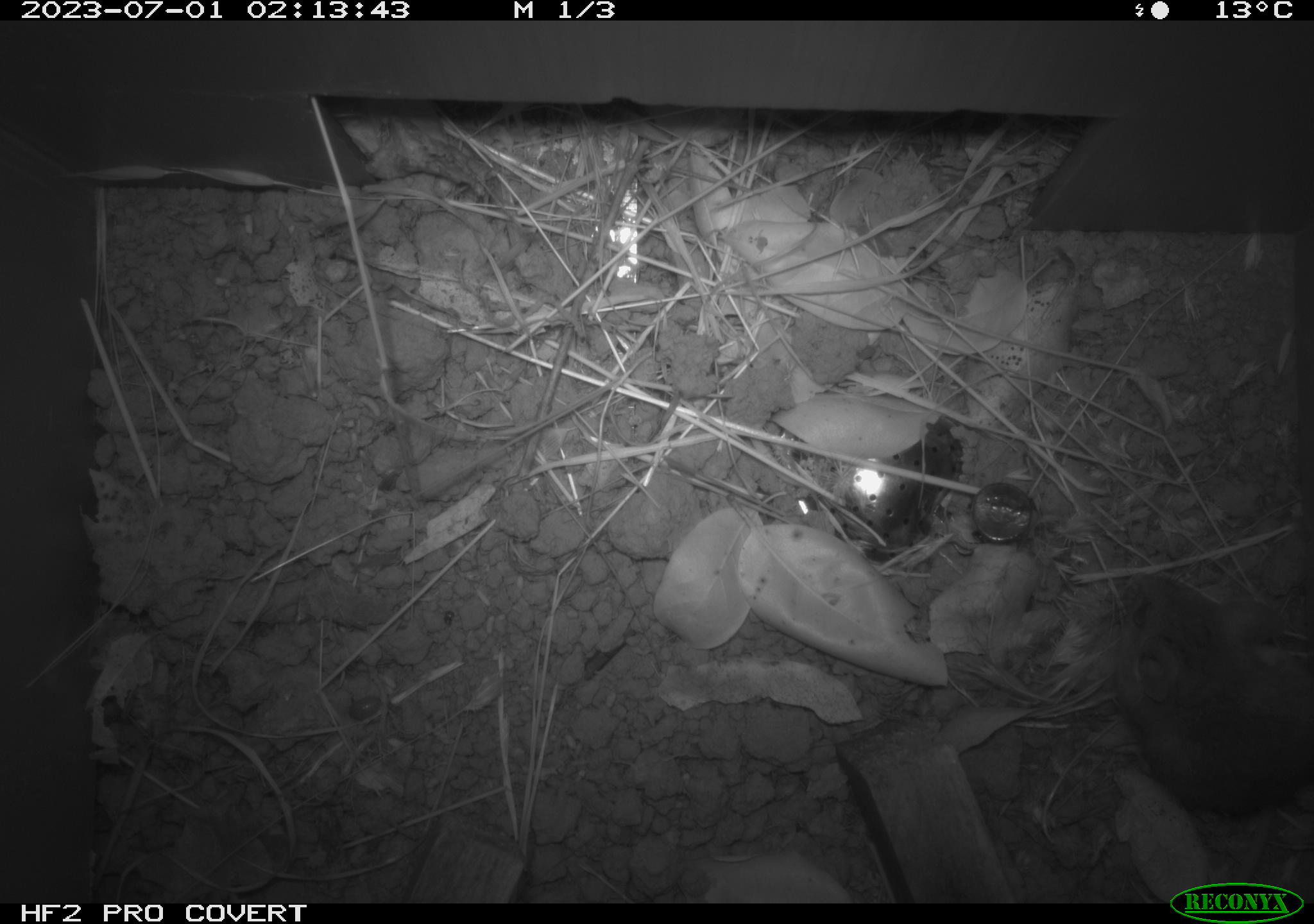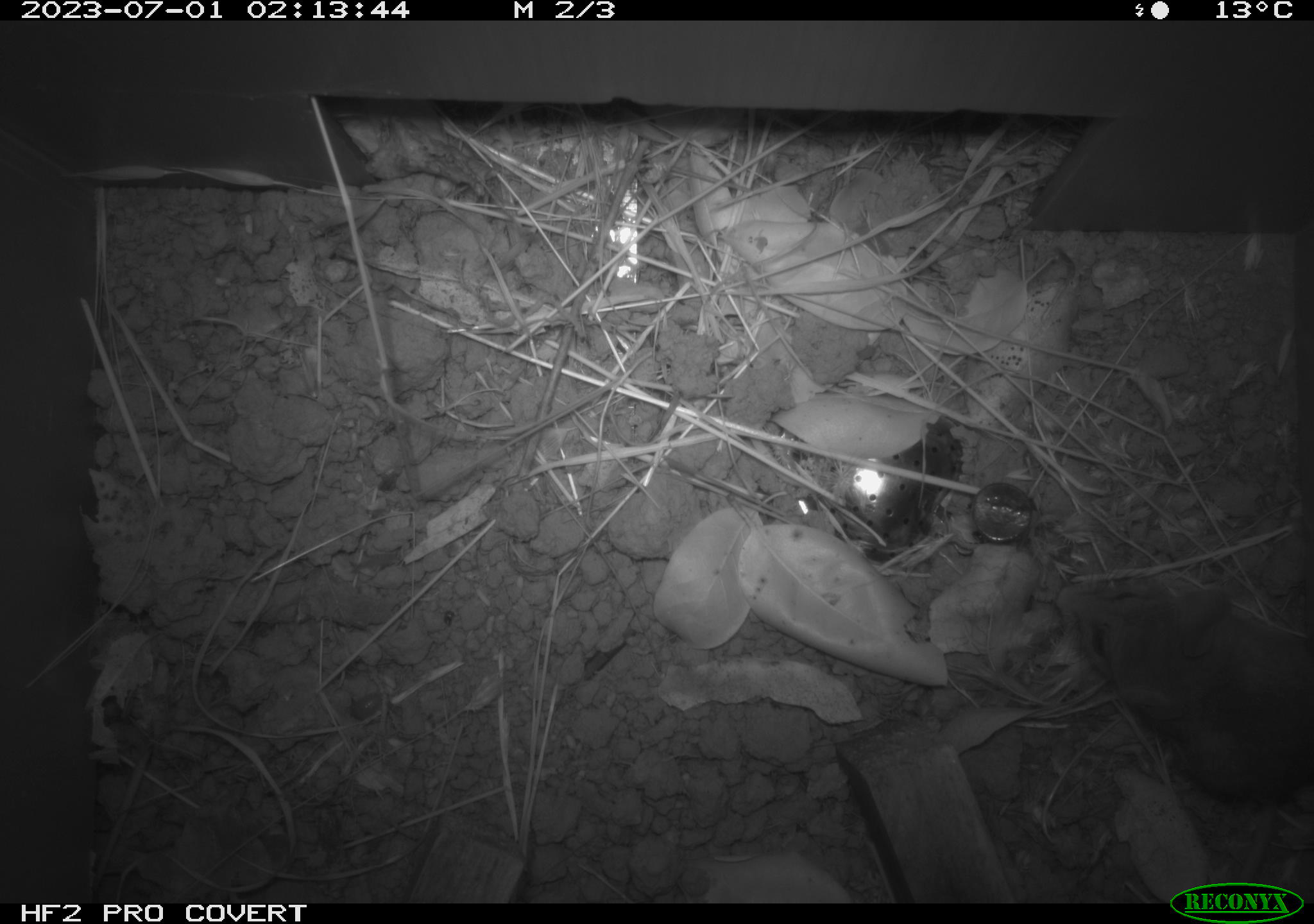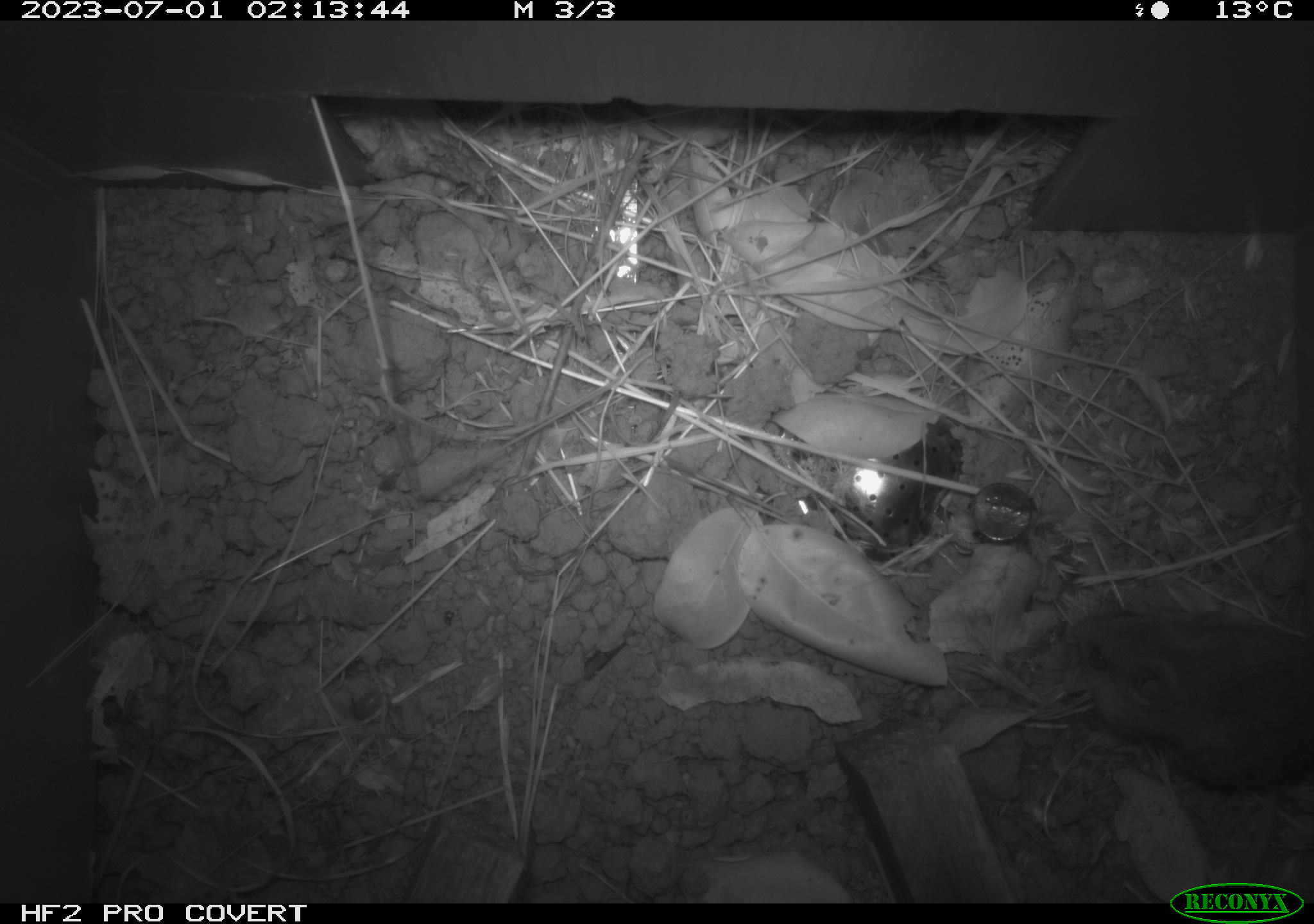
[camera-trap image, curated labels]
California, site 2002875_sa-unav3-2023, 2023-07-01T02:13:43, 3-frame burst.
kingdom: Animalia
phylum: Chordata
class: Mammalia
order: Rodentia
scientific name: Rodentia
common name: mouse species